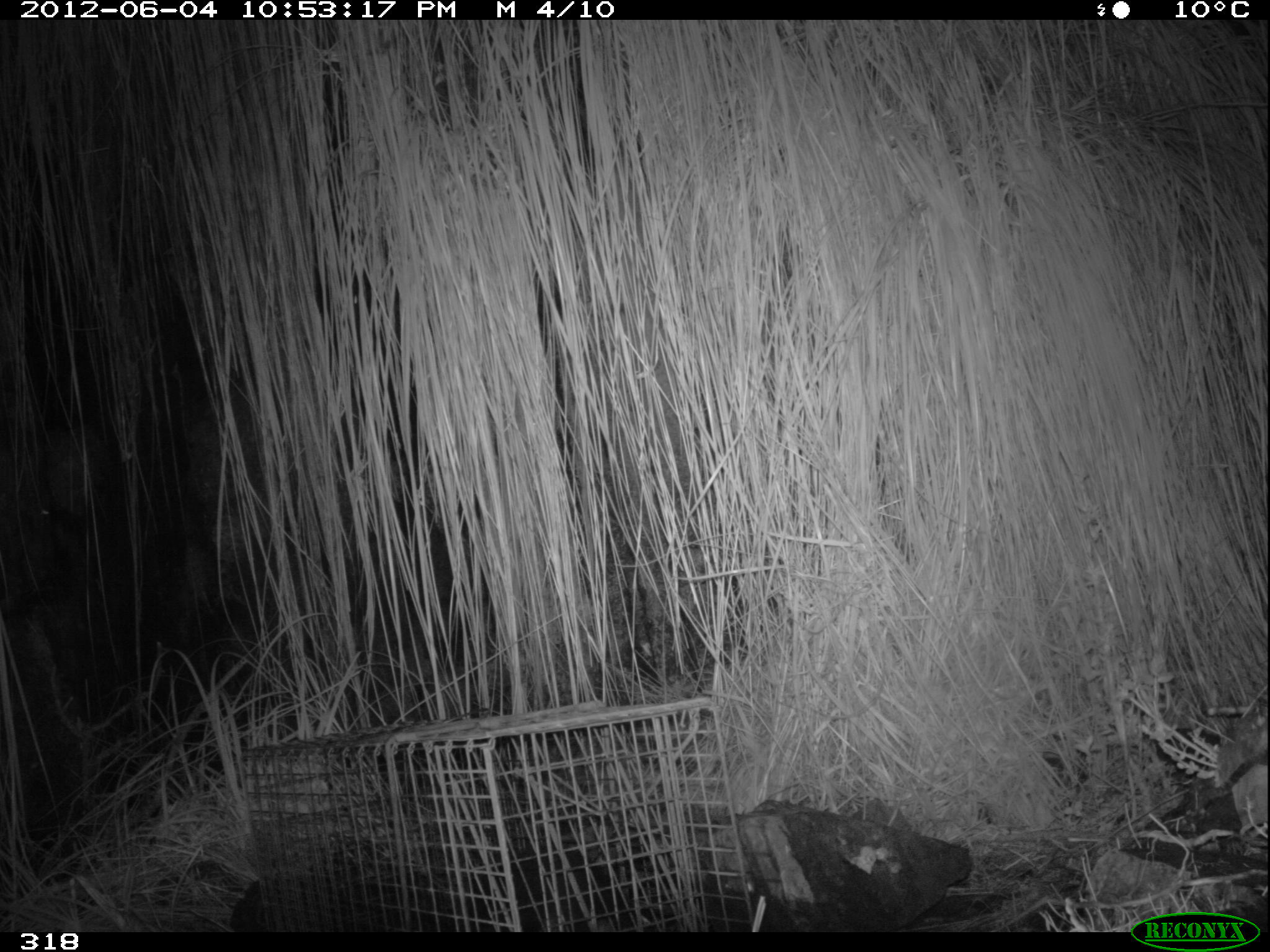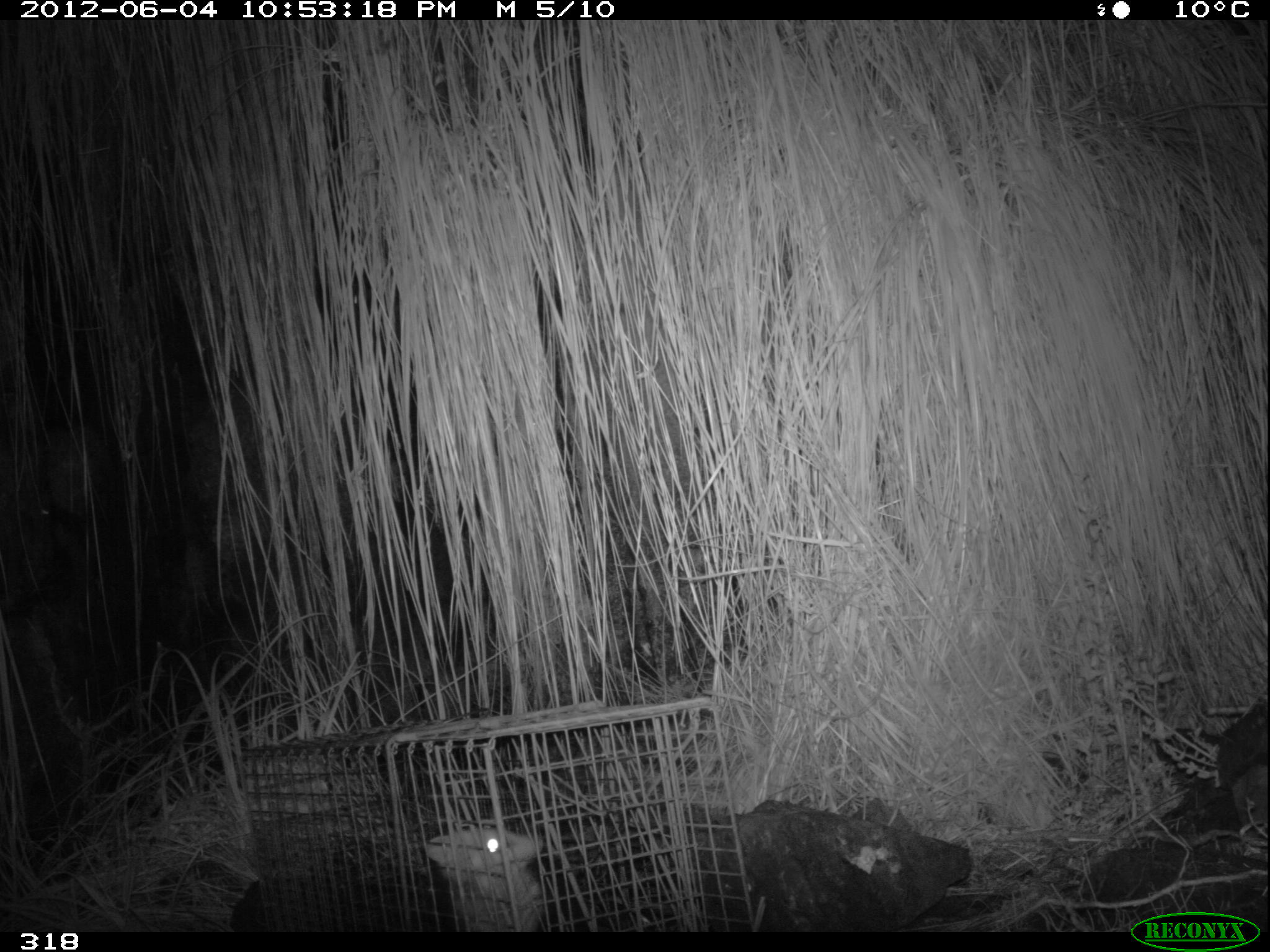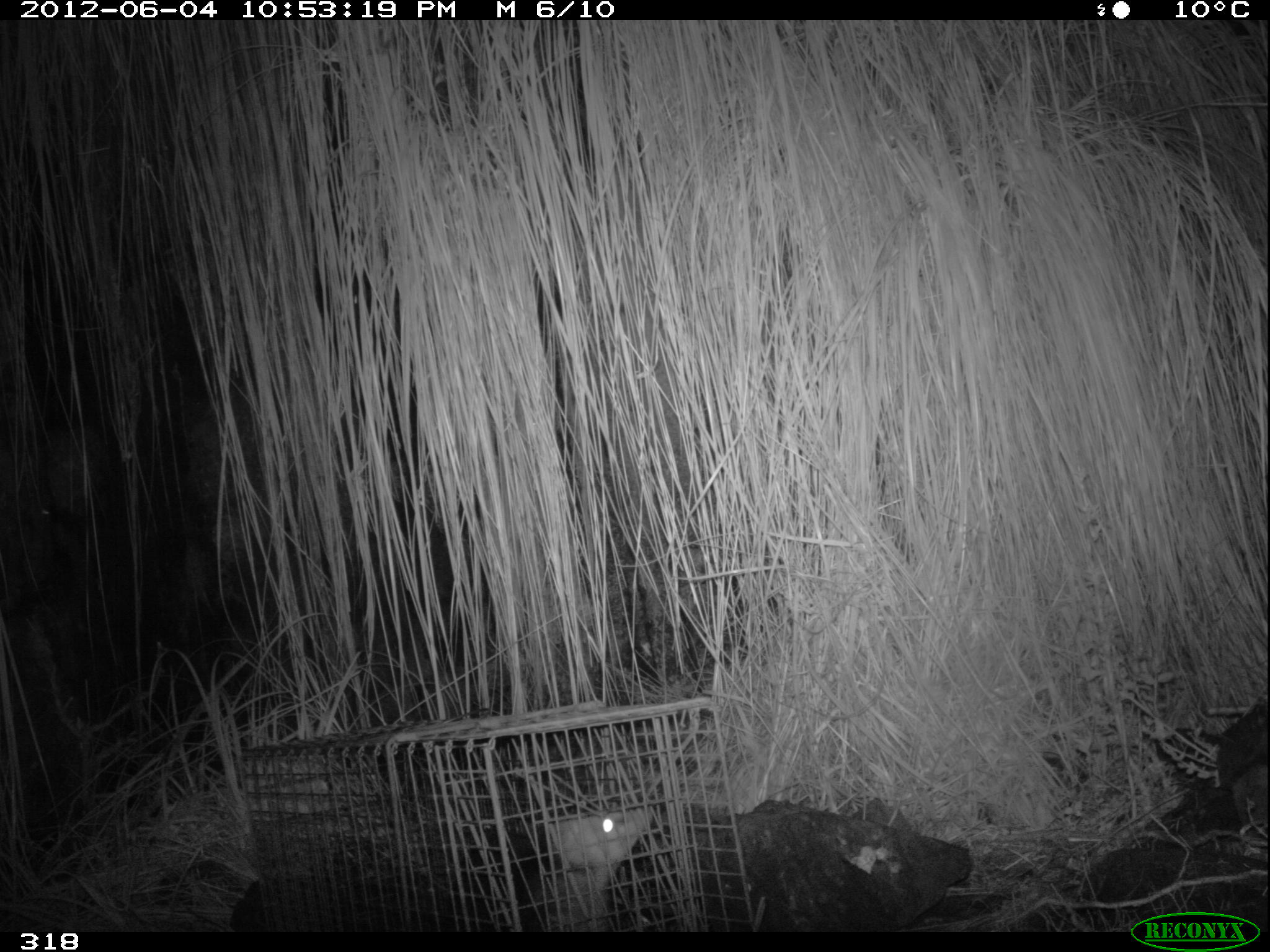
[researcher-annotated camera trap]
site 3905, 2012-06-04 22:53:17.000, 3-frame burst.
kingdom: Animalia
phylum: Chordata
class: Mammalia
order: Didelphimorphia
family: Didelphidae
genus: Didelphis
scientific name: Didelphis pernigra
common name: andean white-eared opossum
Didelphis pernigra (andean white-eared opossum).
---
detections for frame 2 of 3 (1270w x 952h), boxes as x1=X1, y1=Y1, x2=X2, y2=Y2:
didelphis pernigra: x1=423, y1=827, x2=546, y2=929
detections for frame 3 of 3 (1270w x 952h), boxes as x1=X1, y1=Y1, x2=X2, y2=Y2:
didelphis pernigra: x1=512, y1=808, x2=653, y2=931